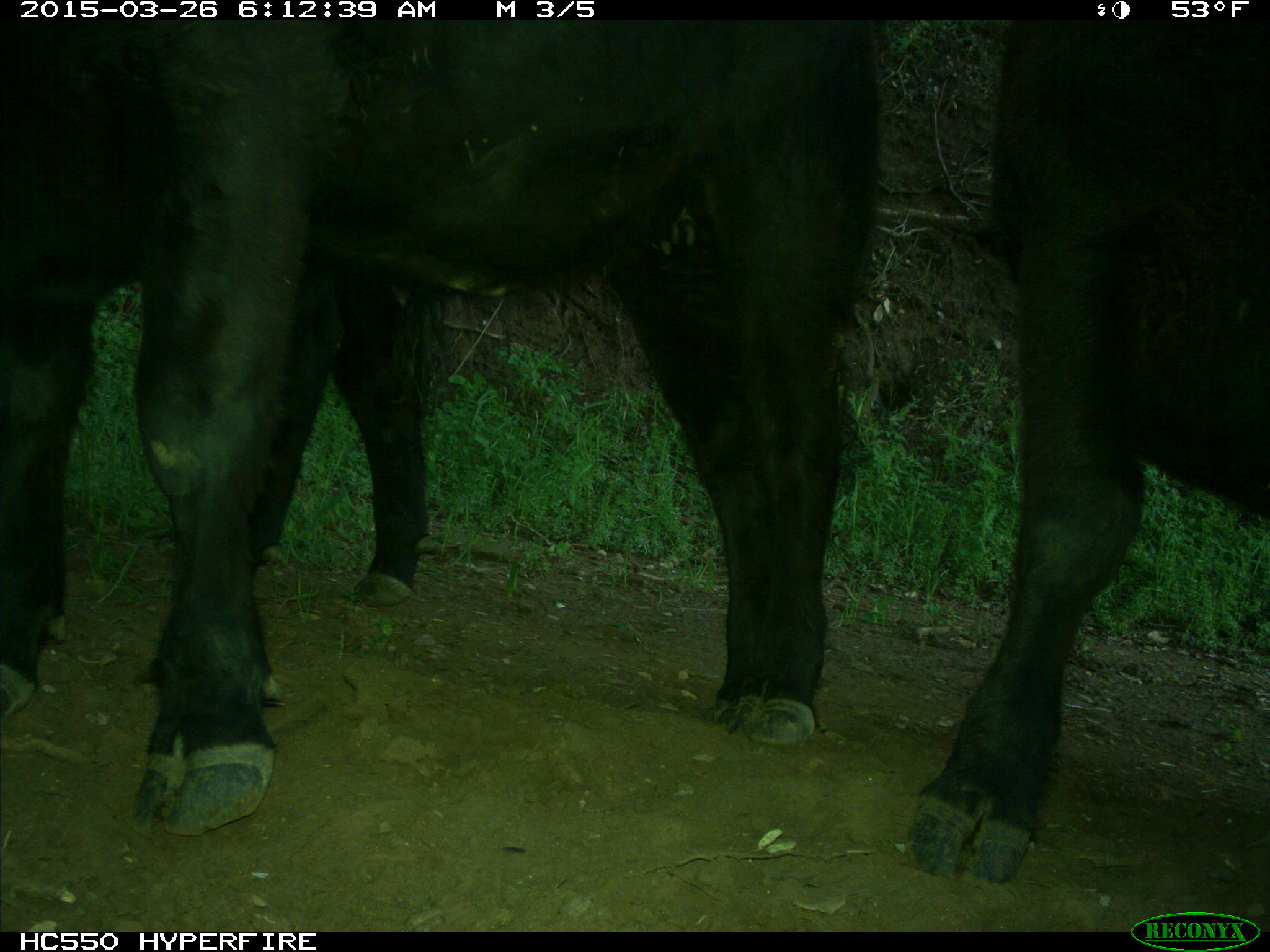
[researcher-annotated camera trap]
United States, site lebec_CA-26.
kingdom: Animalia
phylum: Chordata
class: Mammalia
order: Artiodactyla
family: Bovidae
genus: Bos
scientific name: Bos taurus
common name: domestic cow